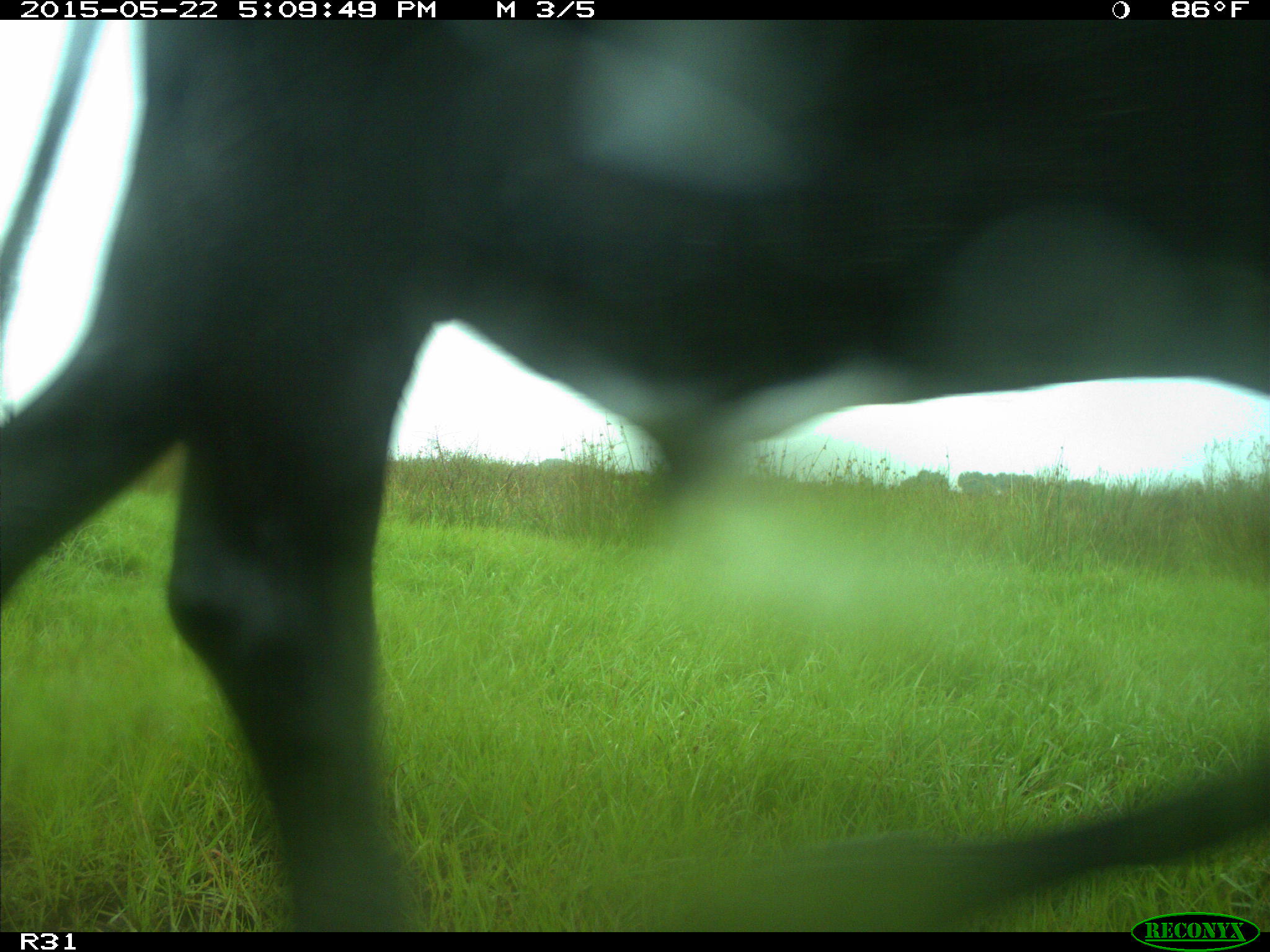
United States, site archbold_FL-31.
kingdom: Animalia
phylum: Chordata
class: Mammalia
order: Artiodactyla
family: Bovidae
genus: Bos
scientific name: Bos taurus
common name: domestic cow